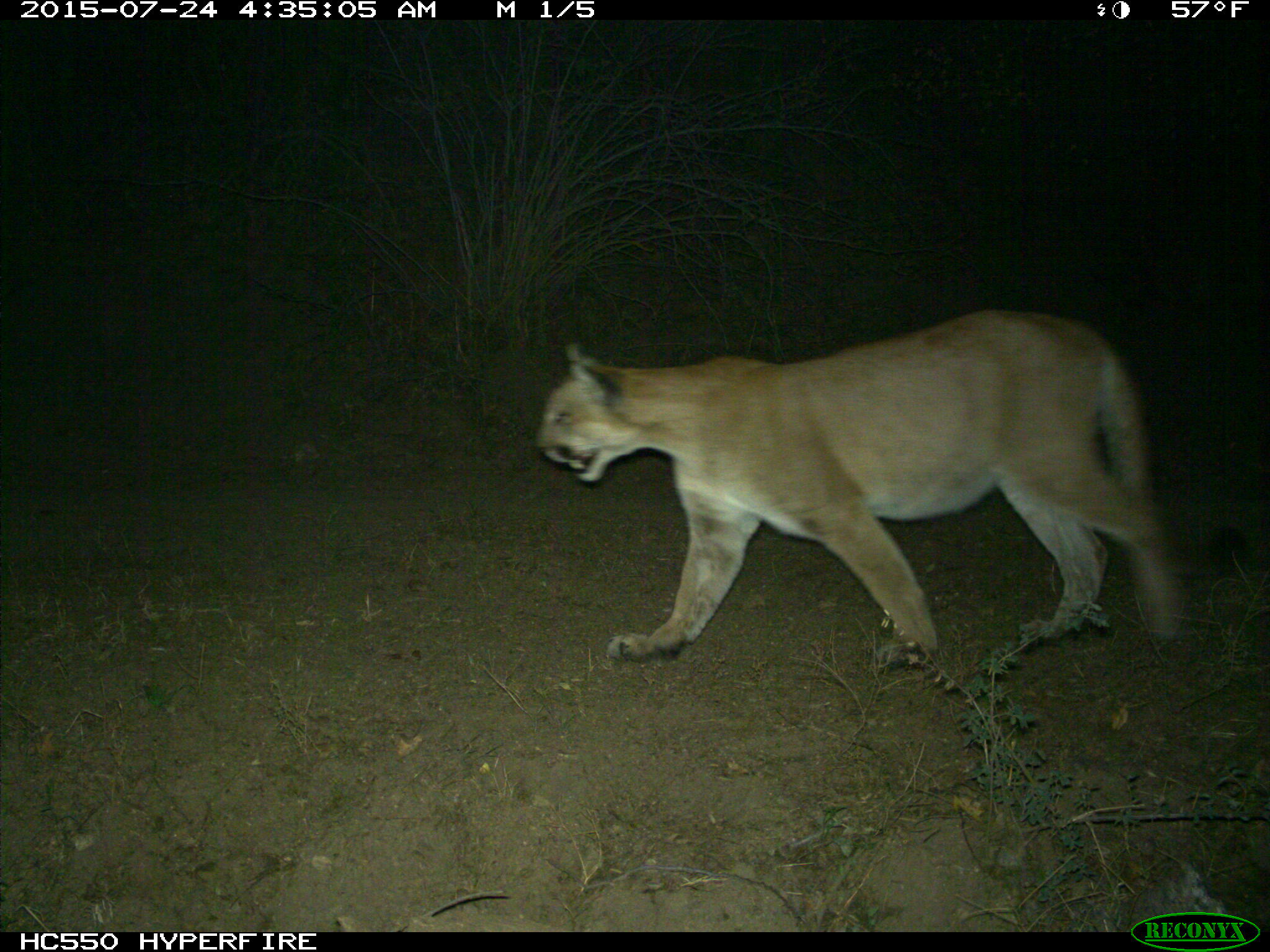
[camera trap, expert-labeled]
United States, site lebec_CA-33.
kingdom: Animalia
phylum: Chordata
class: Mammalia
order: Carnivora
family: Felidae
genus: Puma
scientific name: Puma concolor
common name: mountain lion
Puma concolor (mountain lion).